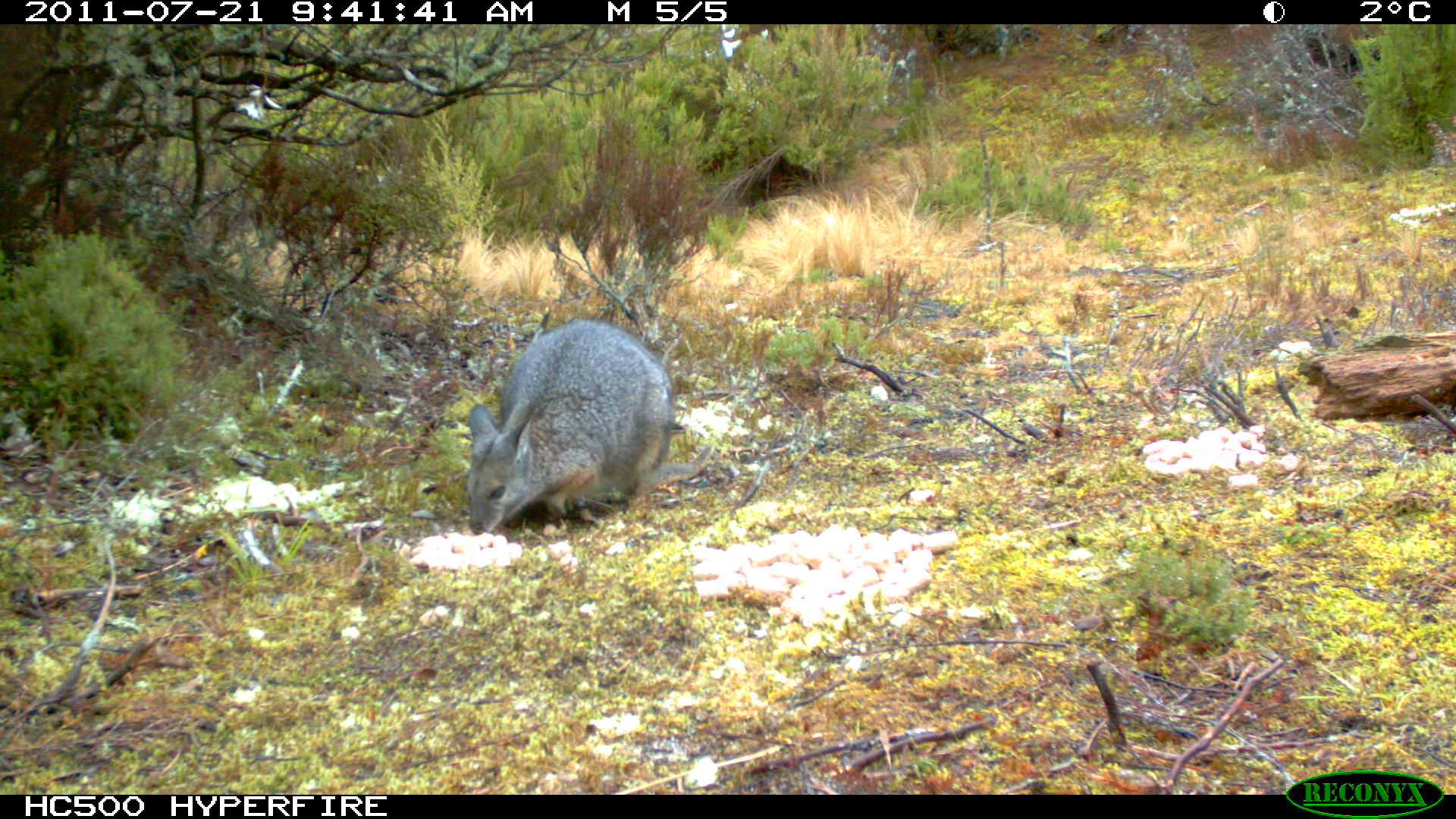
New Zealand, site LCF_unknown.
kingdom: Animalia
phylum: Chordata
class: Mammalia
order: Diprotodontia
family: Macropodidae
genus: Notamacropus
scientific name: Notamacropus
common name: wallaby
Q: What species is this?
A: Wallaby (Notamacropus).